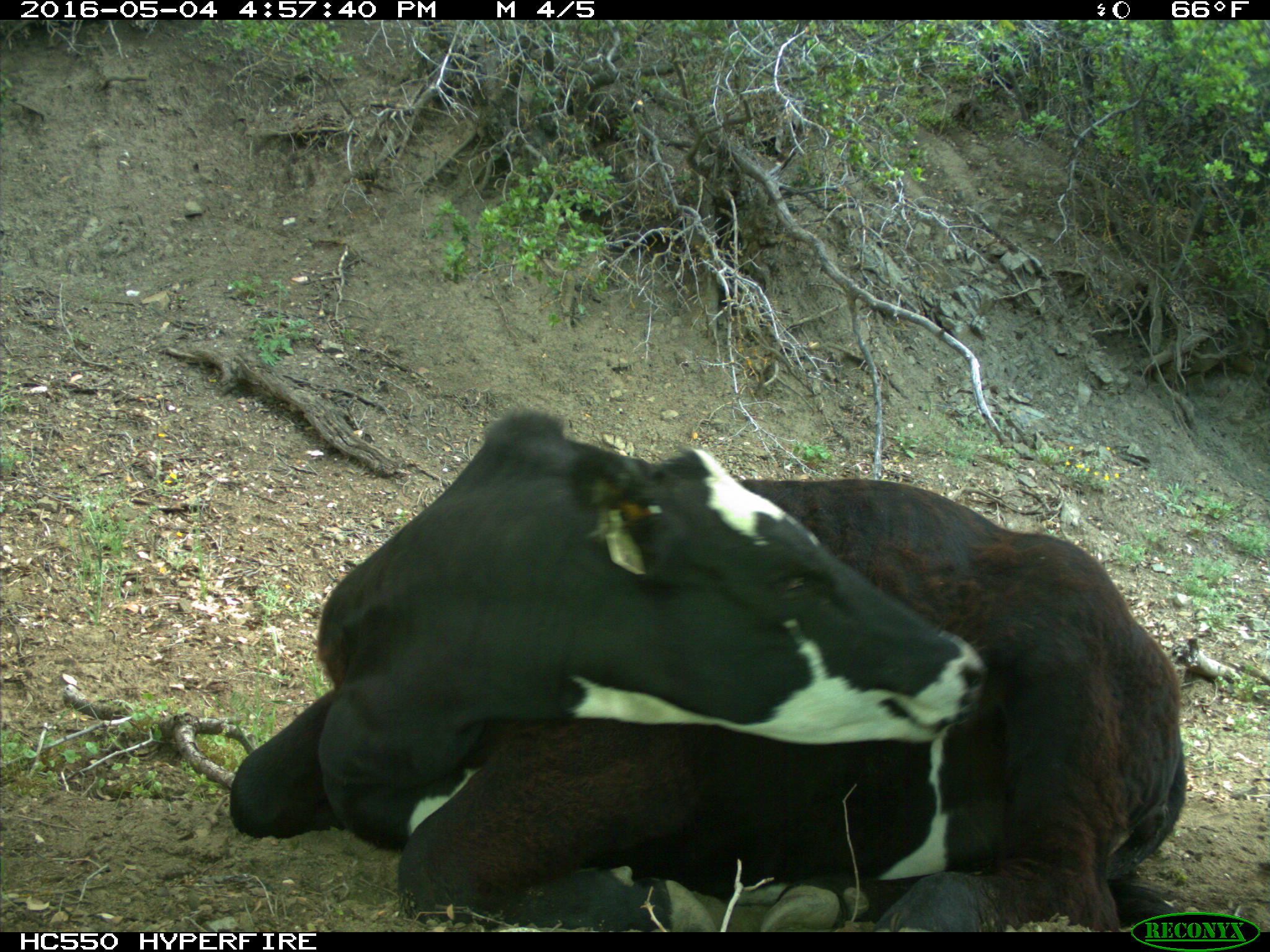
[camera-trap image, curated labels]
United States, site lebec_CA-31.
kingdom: Animalia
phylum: Chordata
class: Mammalia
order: Artiodactyla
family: Bovidae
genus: Bos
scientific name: Bos taurus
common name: domestic cow